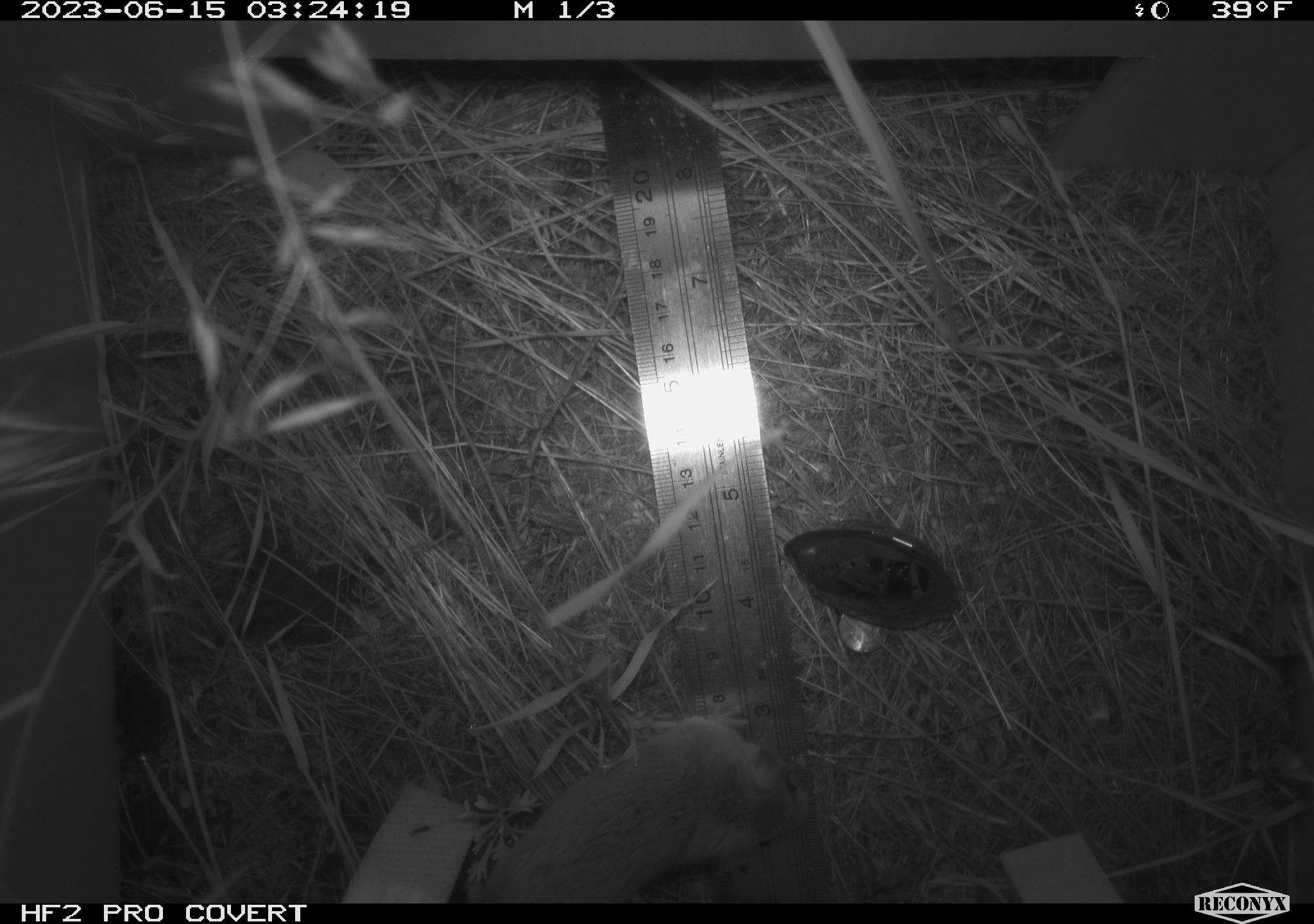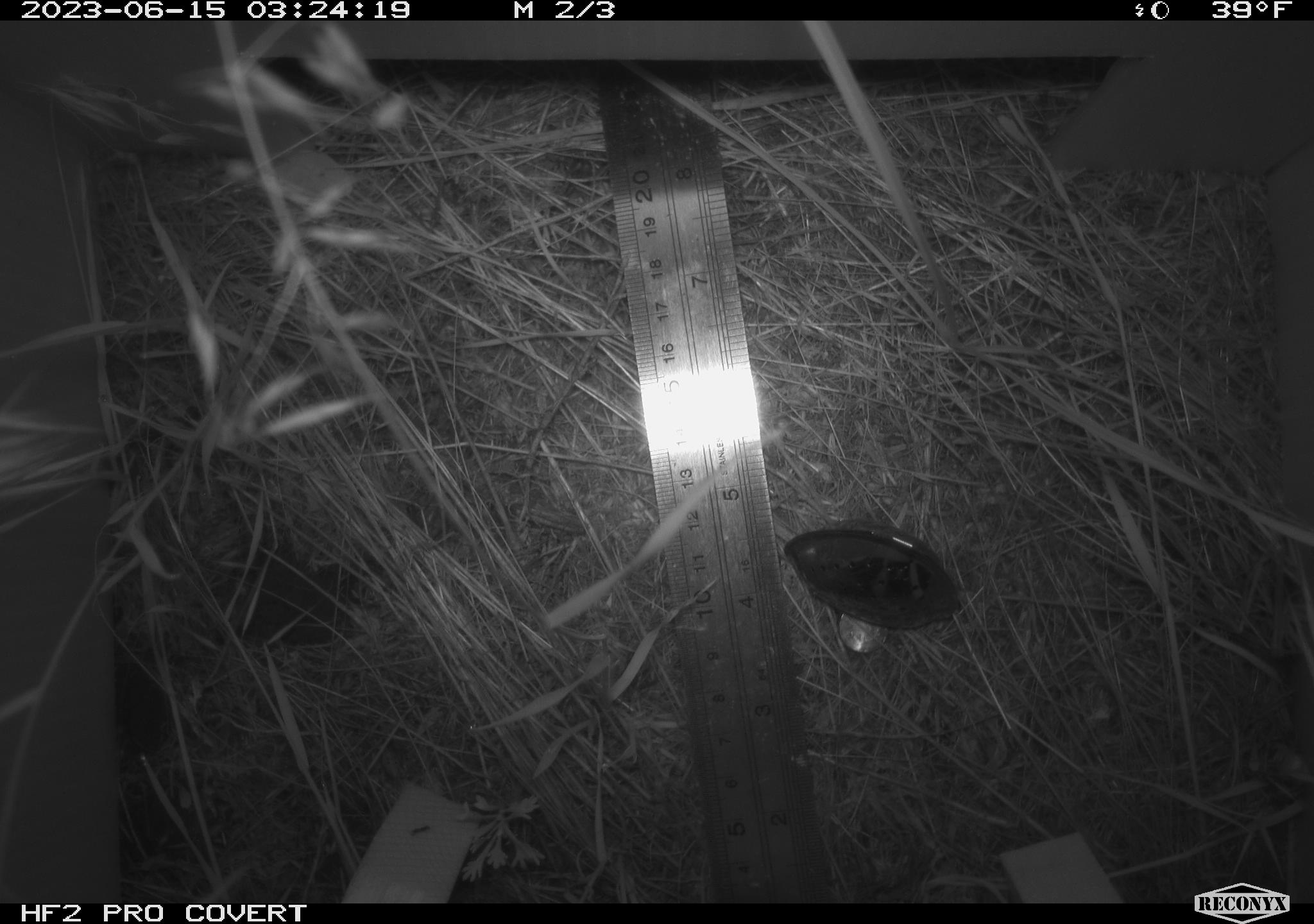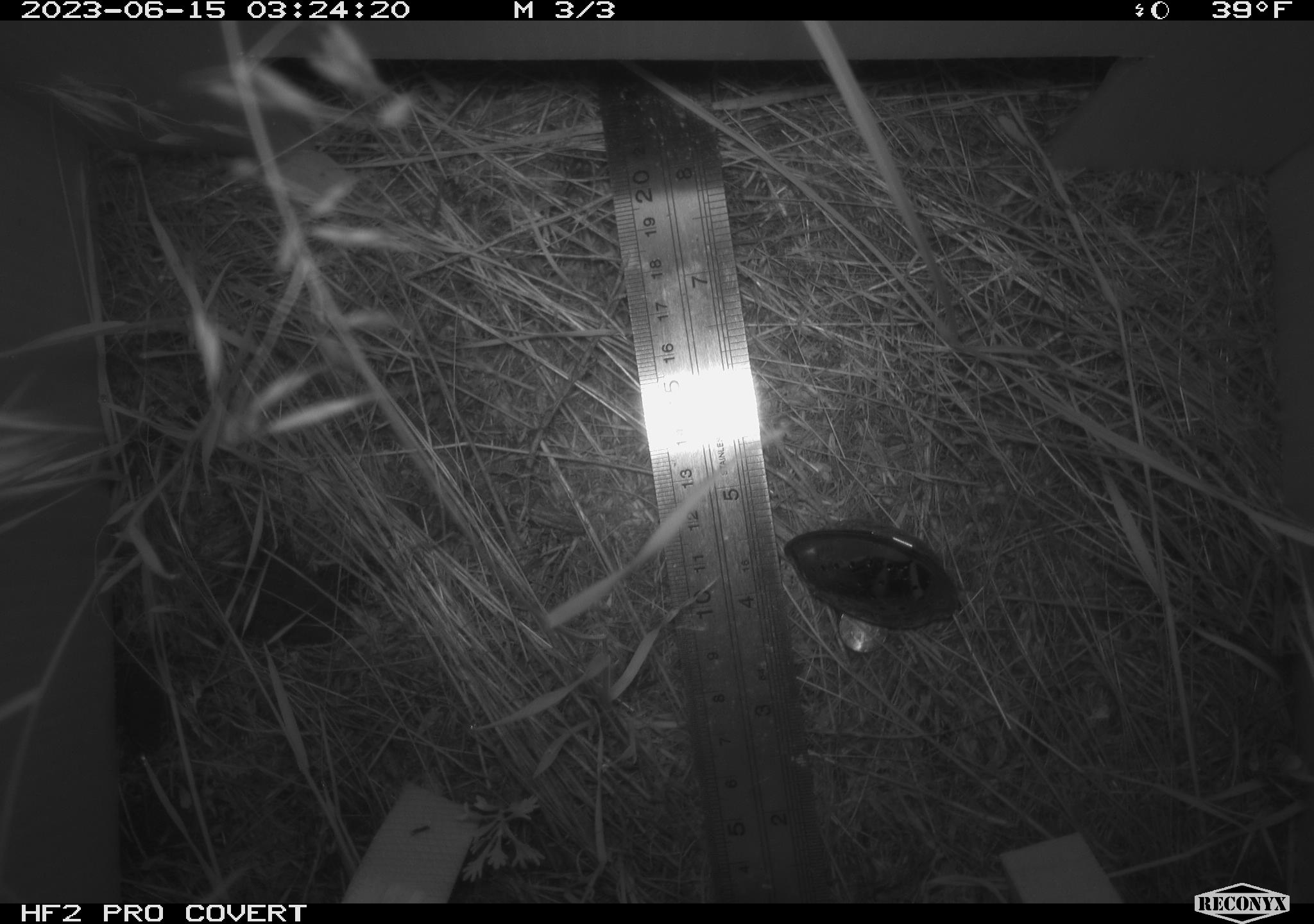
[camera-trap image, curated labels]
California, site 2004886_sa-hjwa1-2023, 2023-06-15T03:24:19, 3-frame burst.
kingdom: Animalia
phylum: Chordata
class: Mammalia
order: Rodentia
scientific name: Rodentia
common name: mouse species